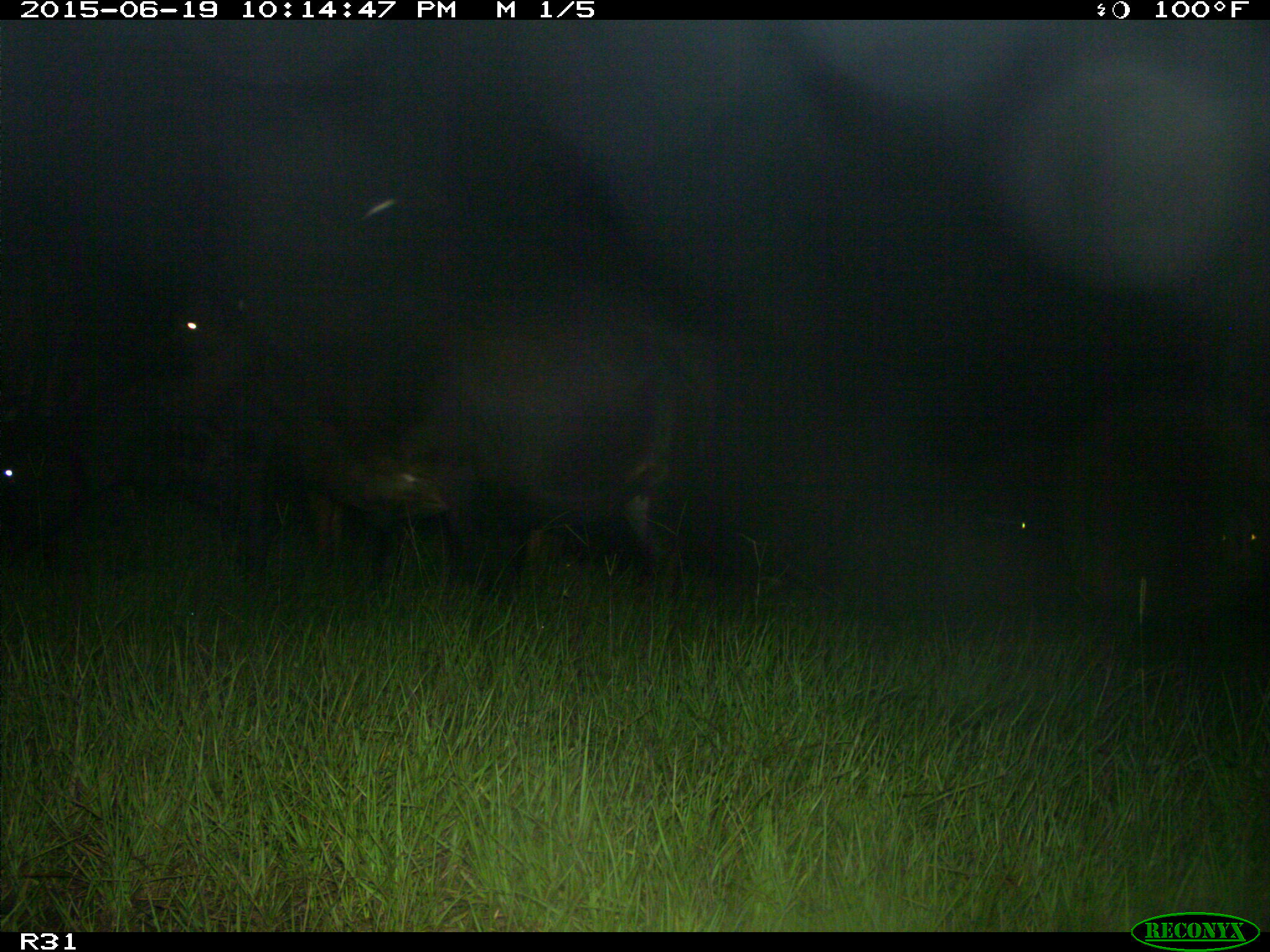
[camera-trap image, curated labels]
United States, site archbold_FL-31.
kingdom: Animalia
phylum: Chordata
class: Mammalia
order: Artiodactyla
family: Bovidae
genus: Bos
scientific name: Bos taurus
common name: domestic cow